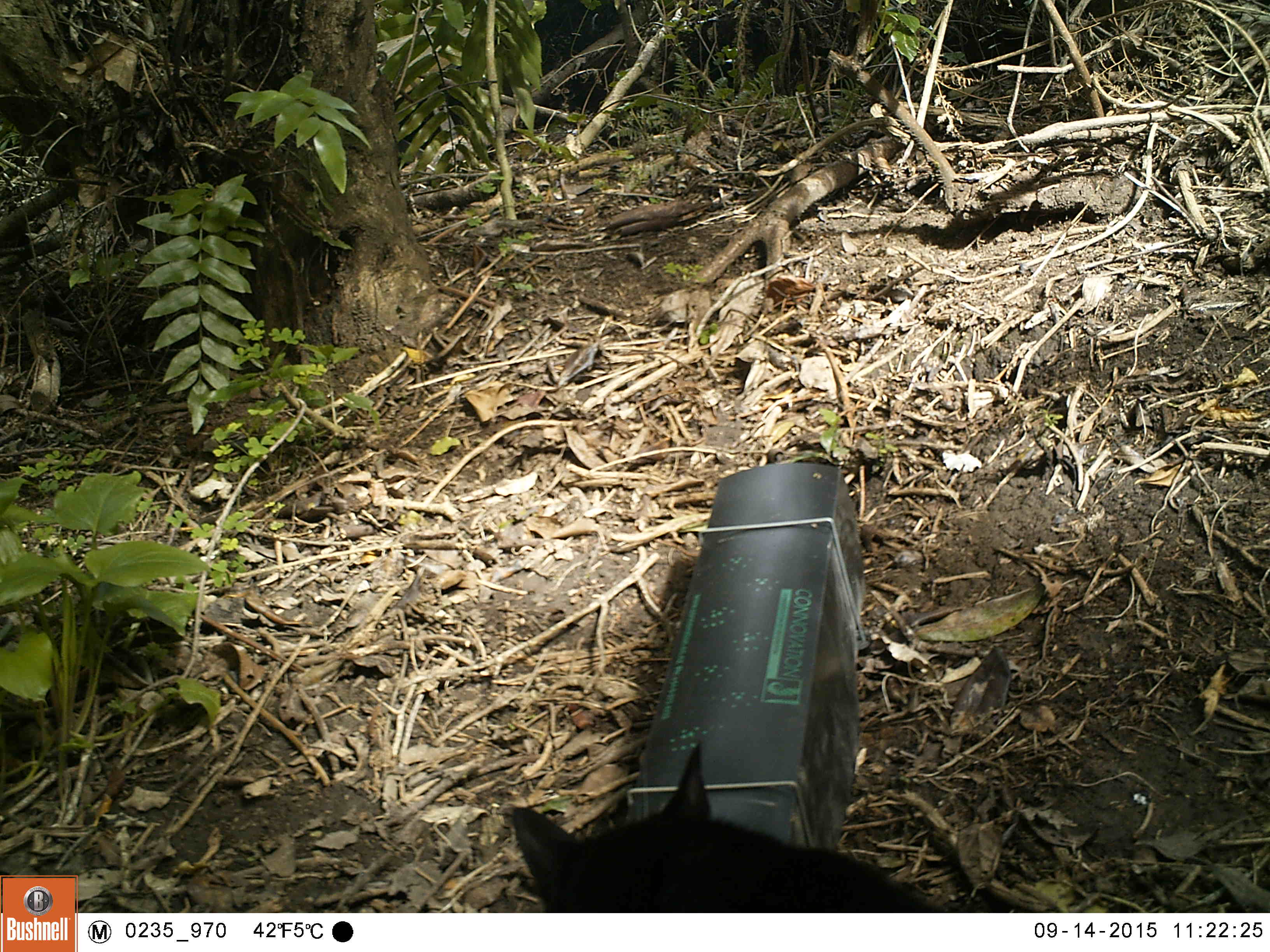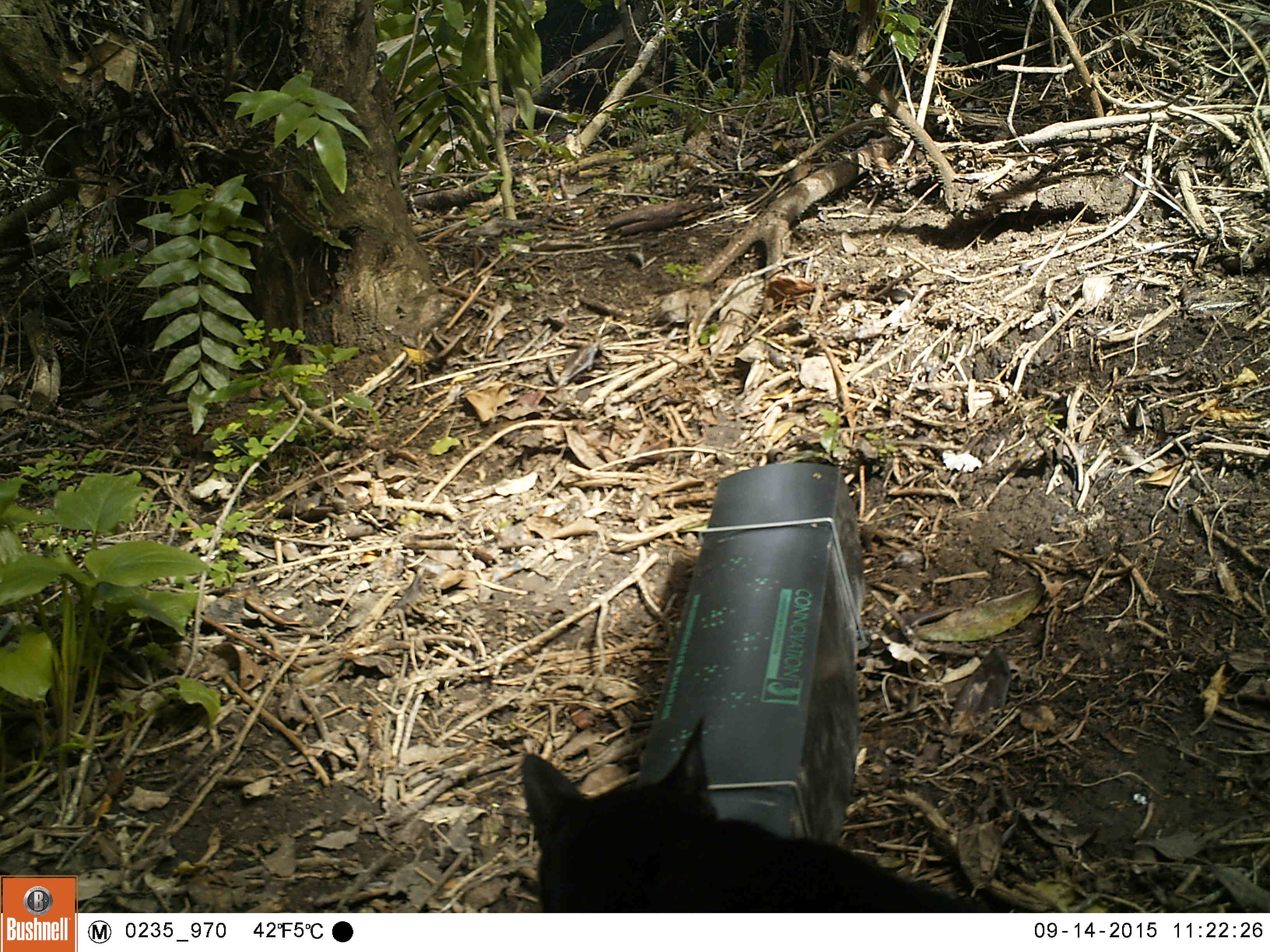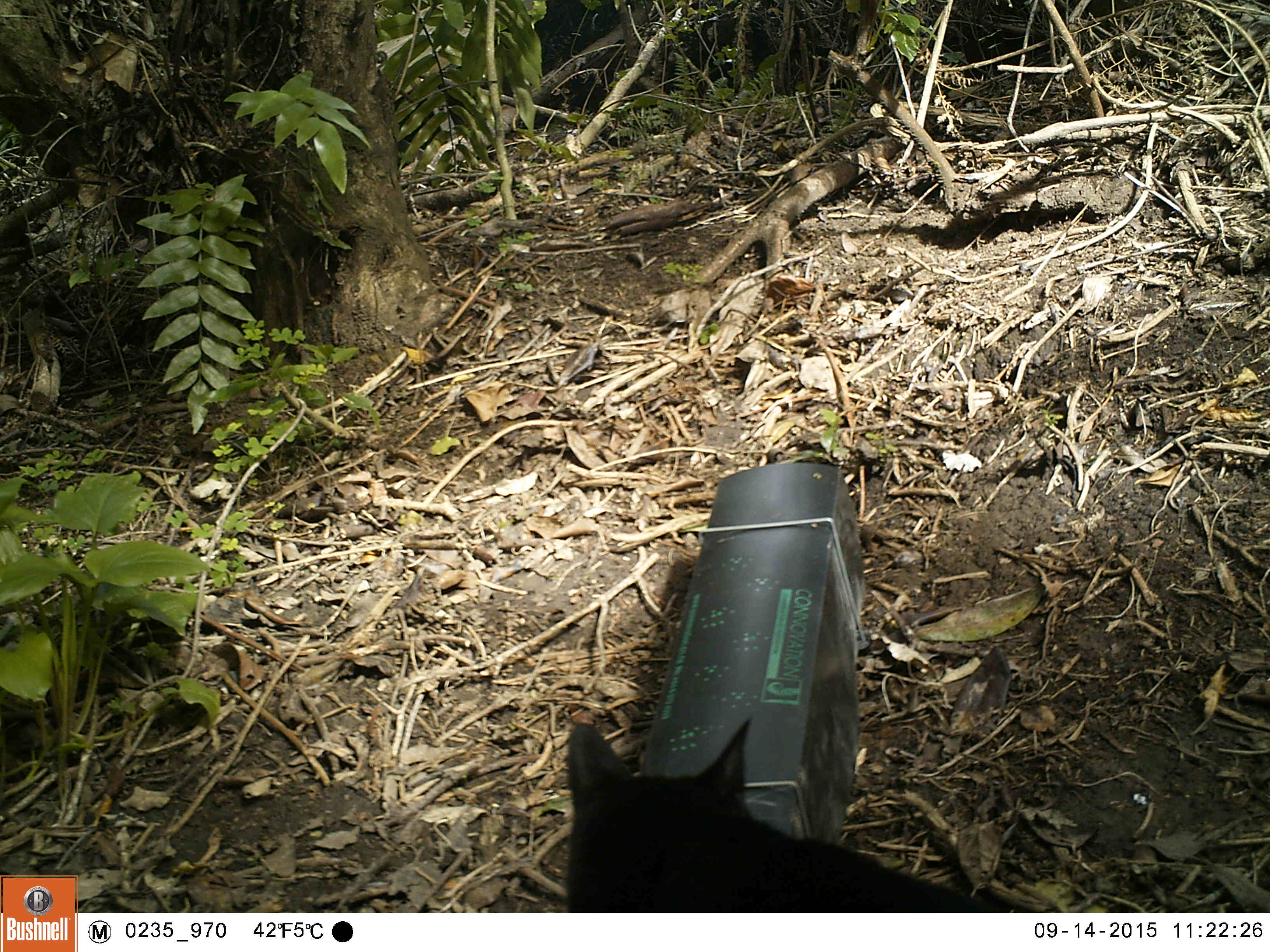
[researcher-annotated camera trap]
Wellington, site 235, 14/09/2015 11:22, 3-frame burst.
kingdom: Animalia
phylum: Chordata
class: Mammalia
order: Carnivora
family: Felidae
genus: Felis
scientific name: Felis catus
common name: cat